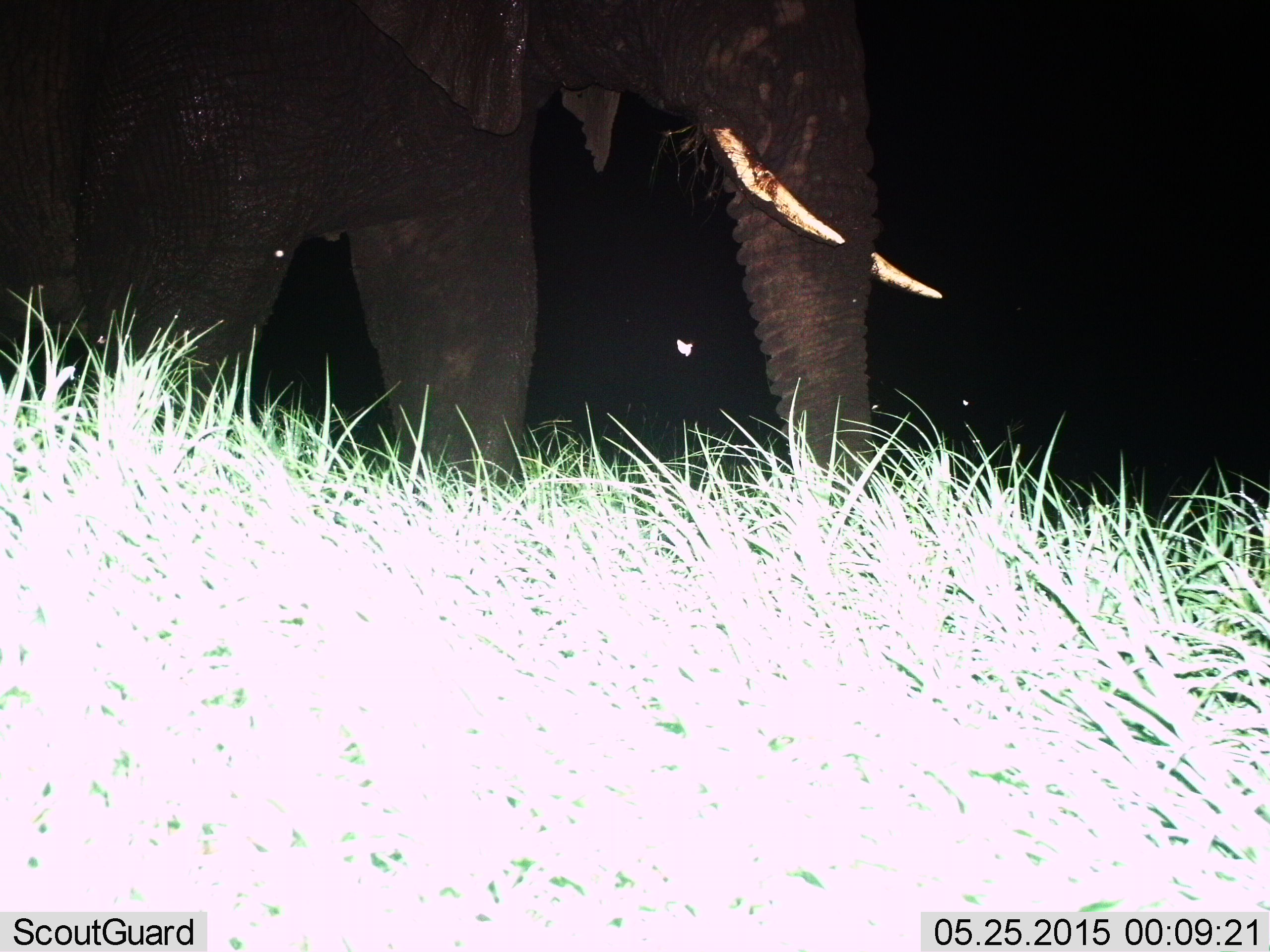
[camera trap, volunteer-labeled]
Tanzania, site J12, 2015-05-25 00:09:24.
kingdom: Animalia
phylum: Chordata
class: Mammalia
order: Proboscidea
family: Elephantidae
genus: Loxodonta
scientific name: Loxodonta africana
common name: african bush elephant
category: elephant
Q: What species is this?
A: Elephant (african bush elephant) (Loxodonta africana).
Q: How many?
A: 1.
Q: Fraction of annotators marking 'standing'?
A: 40%.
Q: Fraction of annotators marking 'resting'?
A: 0%.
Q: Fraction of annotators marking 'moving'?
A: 60%.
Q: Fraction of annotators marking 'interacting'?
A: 0%.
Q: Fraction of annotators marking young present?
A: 0%.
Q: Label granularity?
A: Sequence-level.